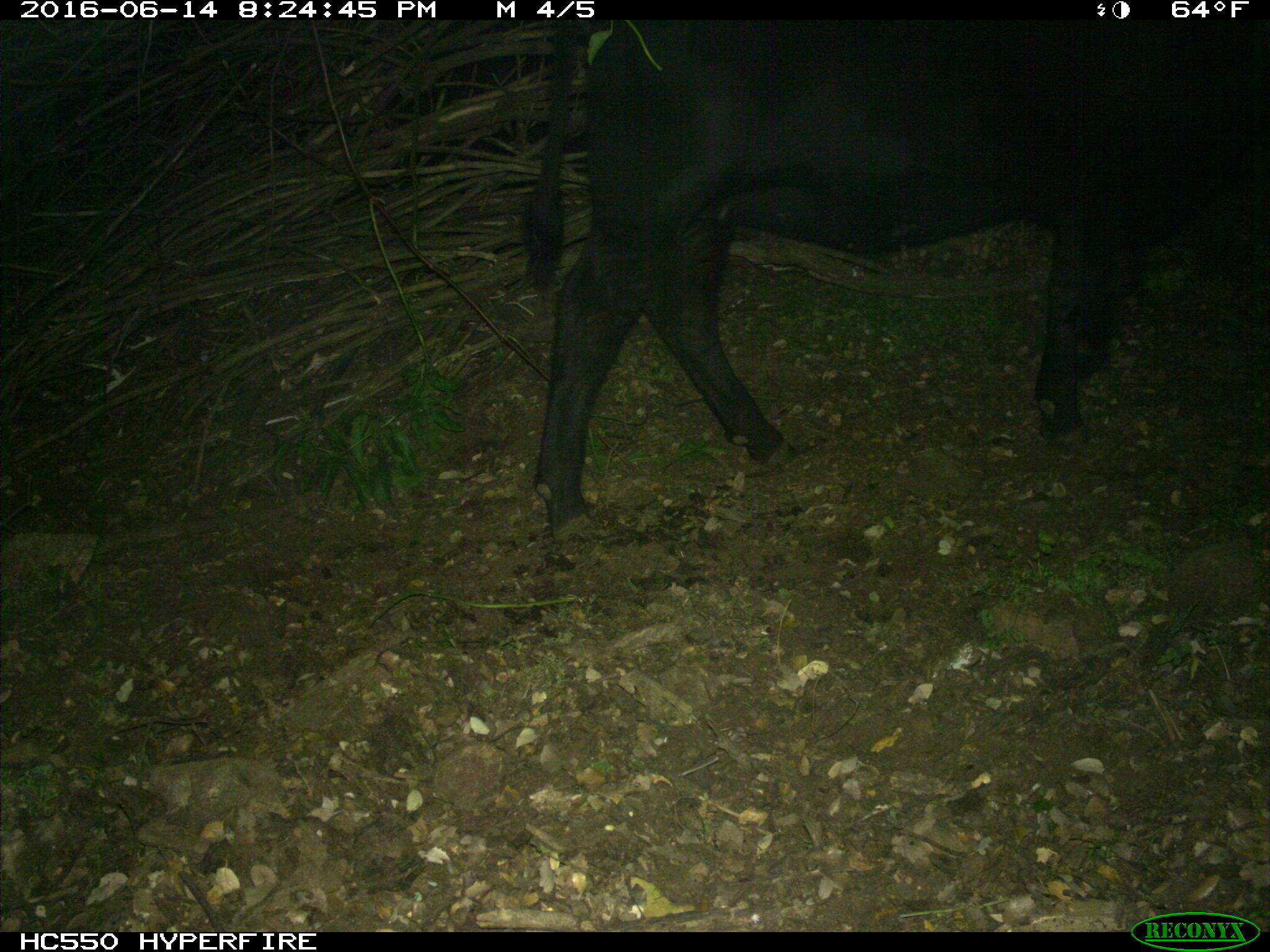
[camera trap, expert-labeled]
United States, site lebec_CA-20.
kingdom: Animalia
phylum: Chordata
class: Mammalia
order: Artiodactyla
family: Bovidae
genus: Bos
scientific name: Bos taurus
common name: domestic cow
Bos taurus (domestic cow).